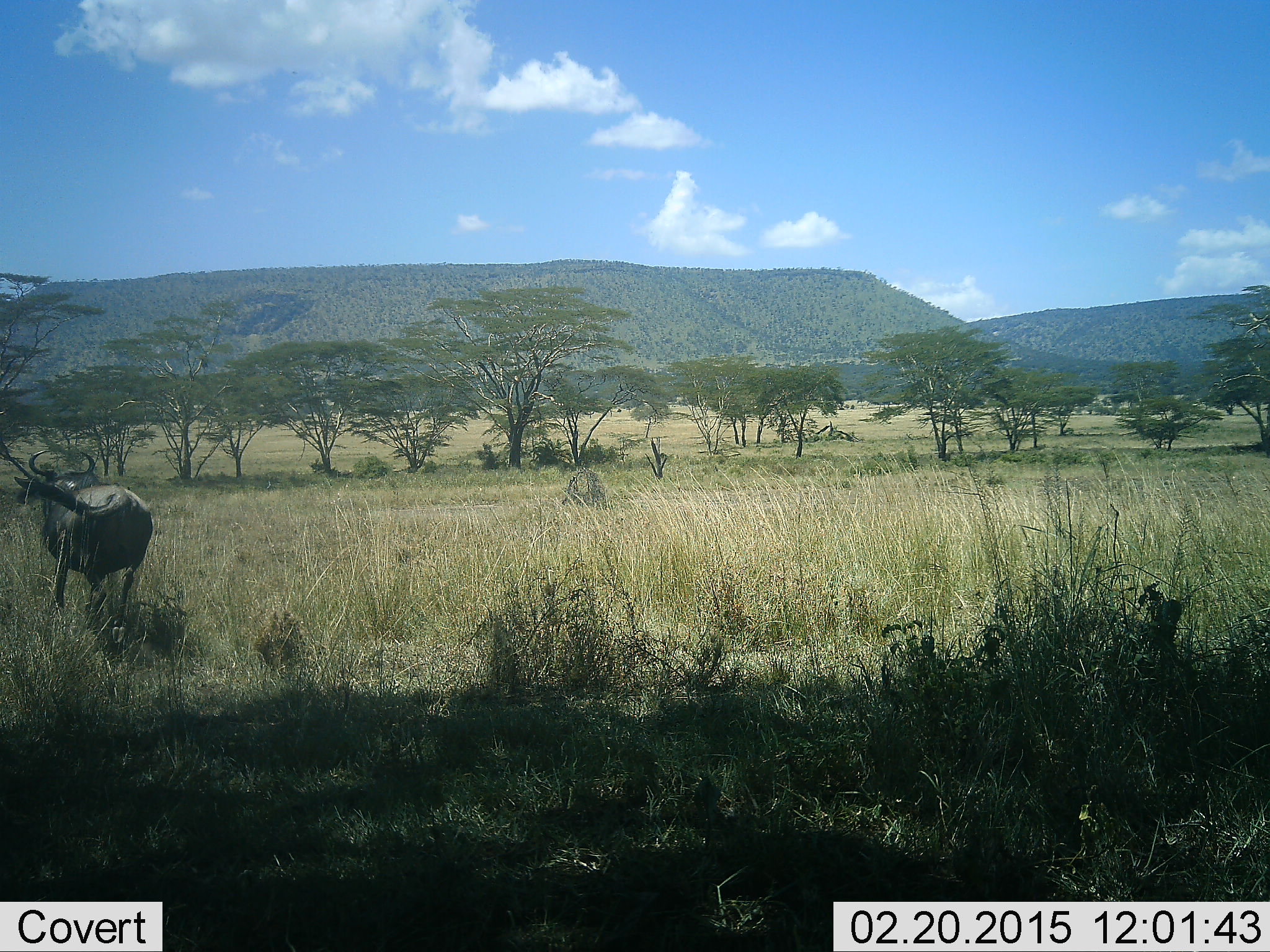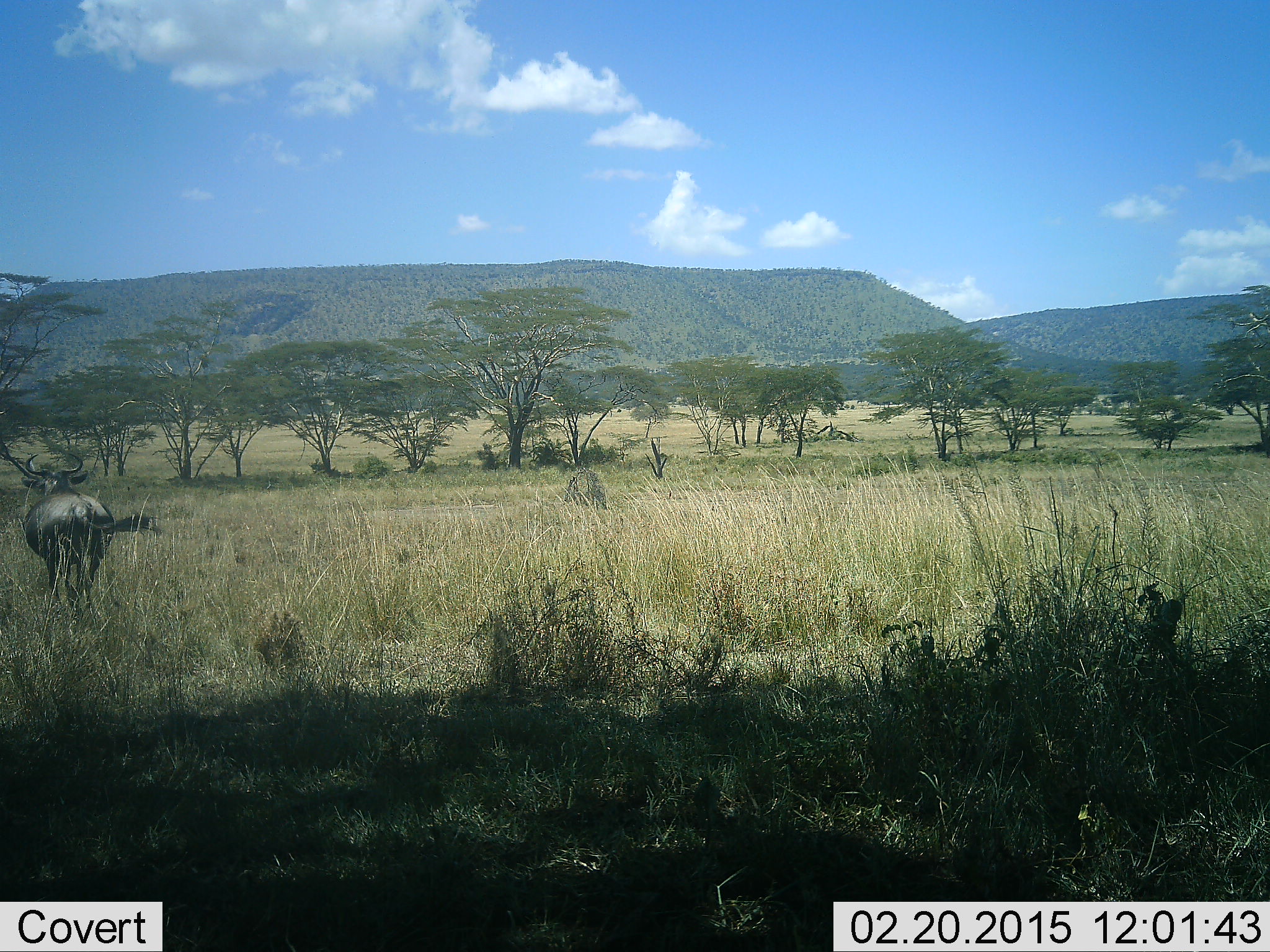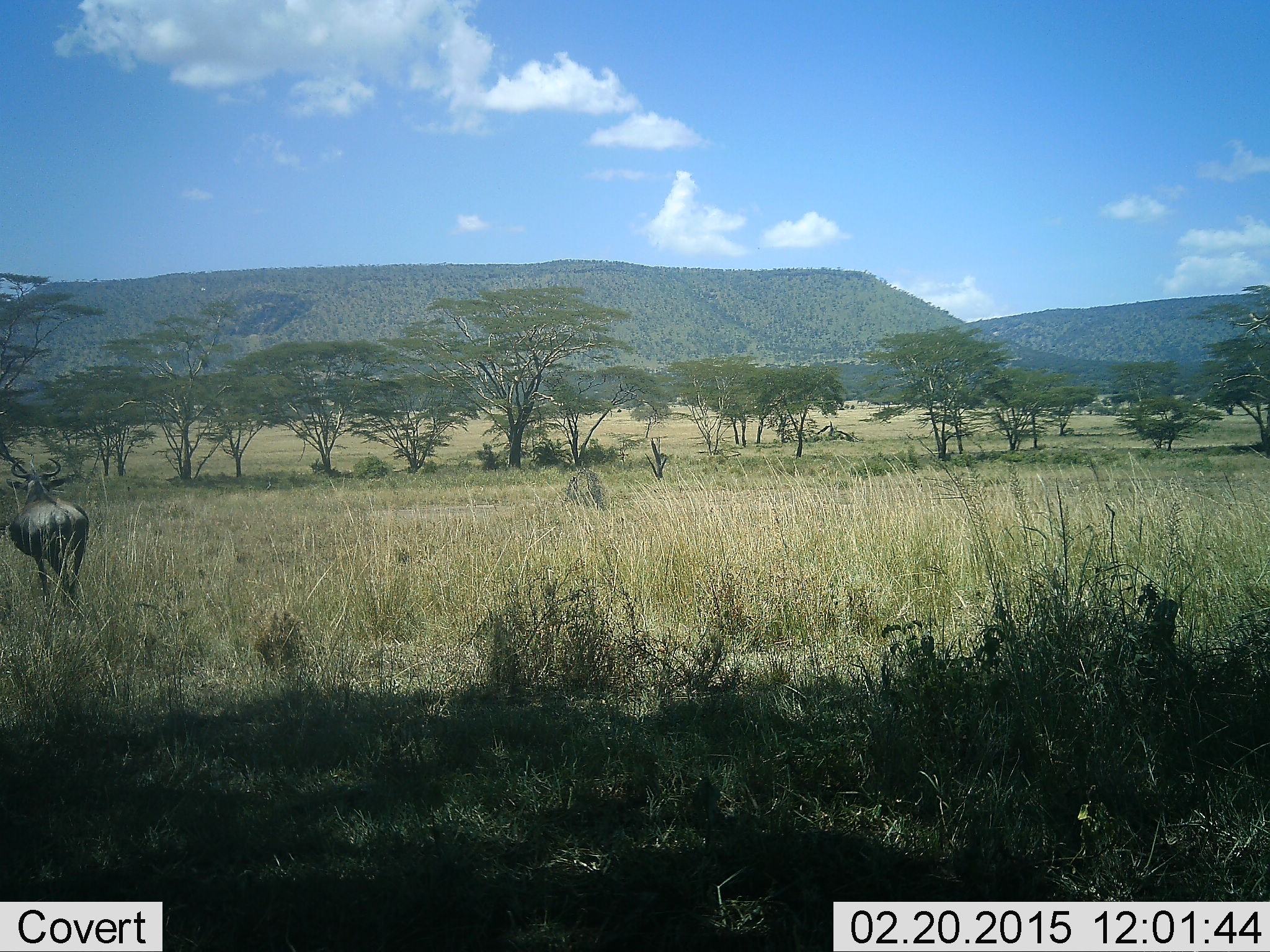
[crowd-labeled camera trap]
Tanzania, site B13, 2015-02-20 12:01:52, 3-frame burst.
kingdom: Animalia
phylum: Chordata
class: Mammalia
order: Artiodactyla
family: Bovidae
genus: Connochaetes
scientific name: Connochaetes taurinus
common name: blue wildebeest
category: wildebeest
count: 1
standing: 10%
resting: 0%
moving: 90%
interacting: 0%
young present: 0%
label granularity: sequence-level